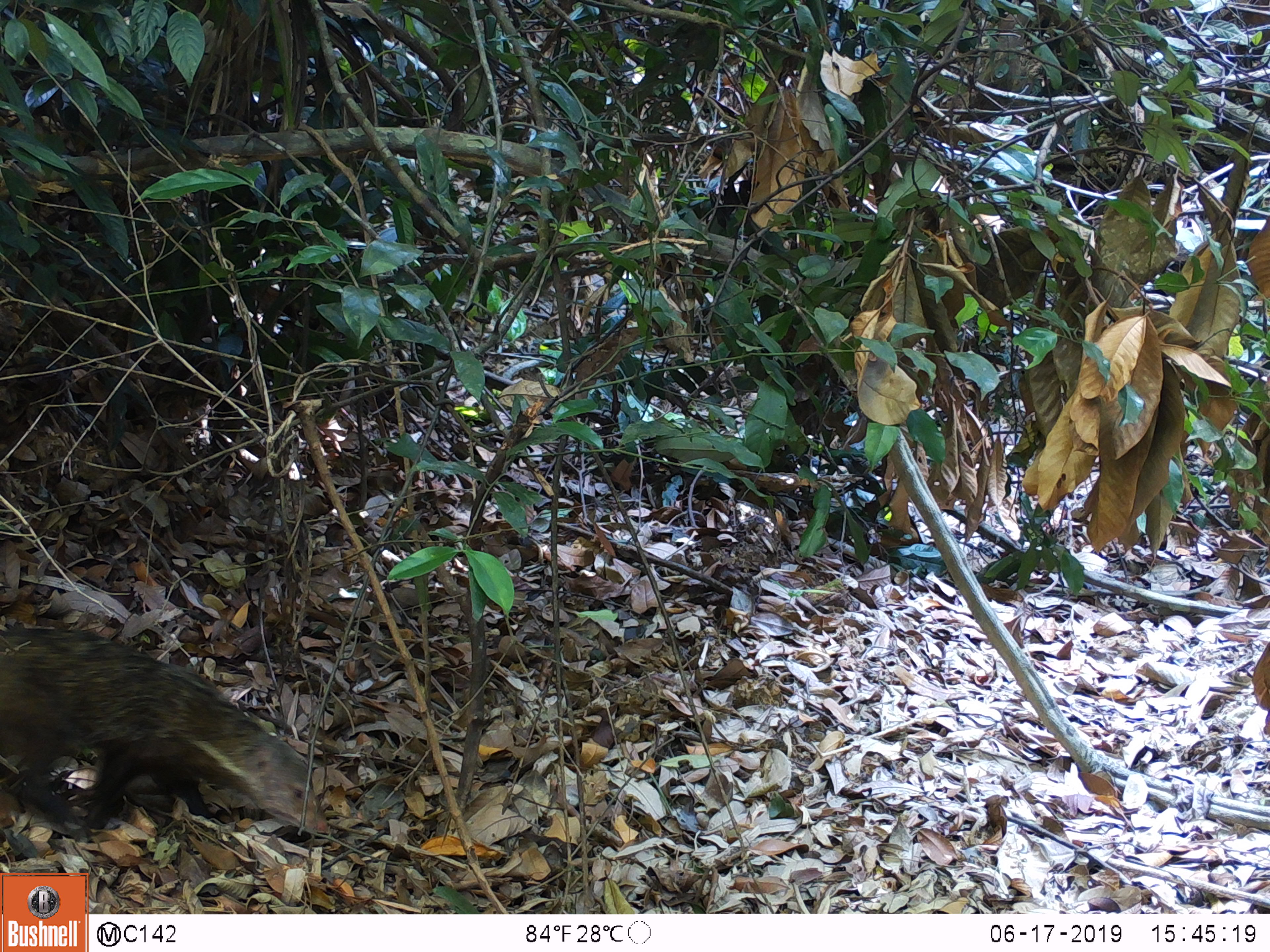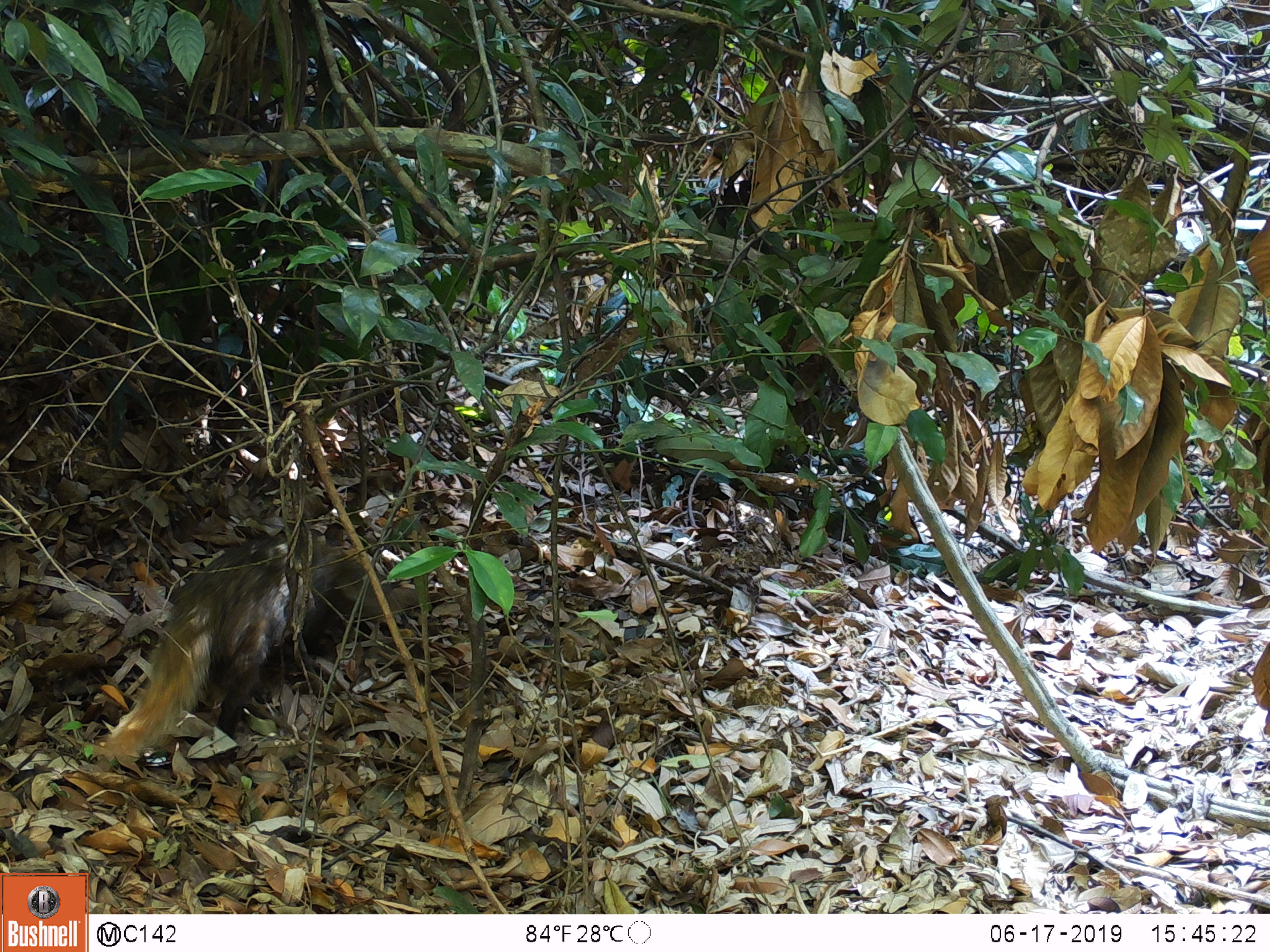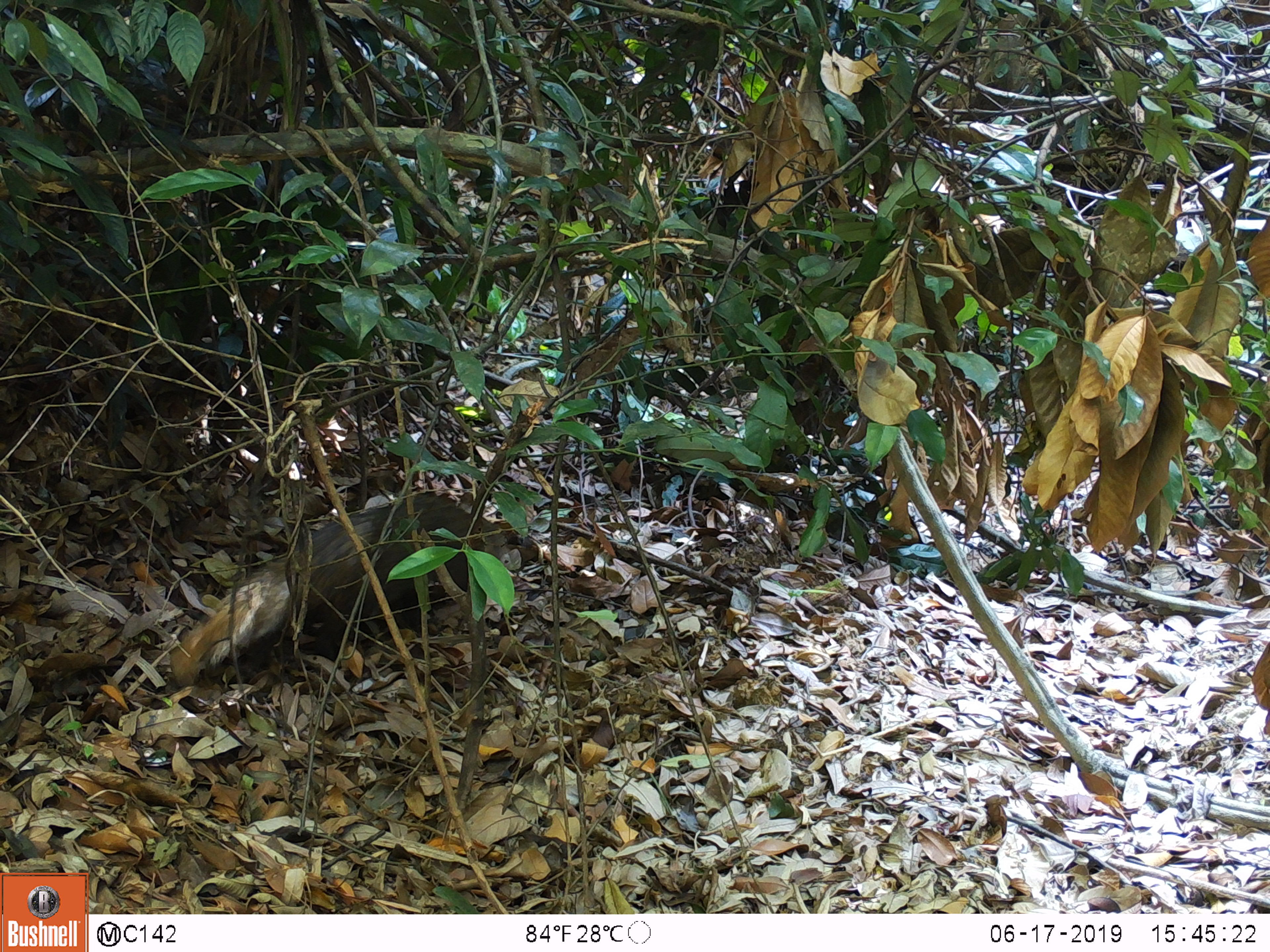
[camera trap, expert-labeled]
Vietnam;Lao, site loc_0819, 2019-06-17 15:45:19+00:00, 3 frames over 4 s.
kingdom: Animalia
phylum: Chordata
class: Mammalia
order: Carnivora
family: Herpestidae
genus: Urva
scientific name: Urva urva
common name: crab-eating mongoose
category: crab eating mongoose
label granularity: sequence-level